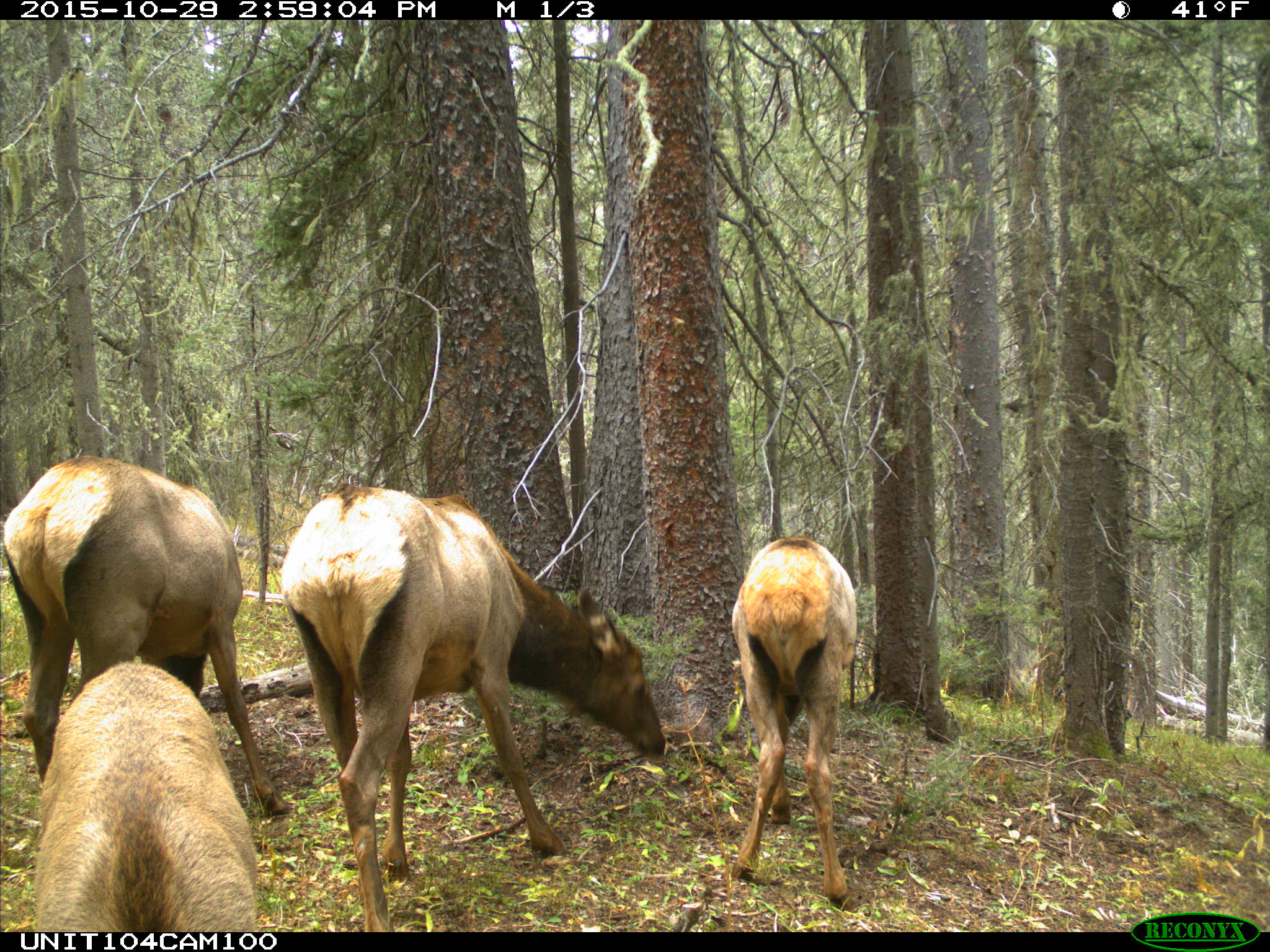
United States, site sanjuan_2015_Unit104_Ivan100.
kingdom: Animalia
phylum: Chordata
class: Mammalia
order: Artiodactyla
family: Cervidae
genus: Cervus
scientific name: Cervus elaphus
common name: red deer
Cervus elaphus (red deer).